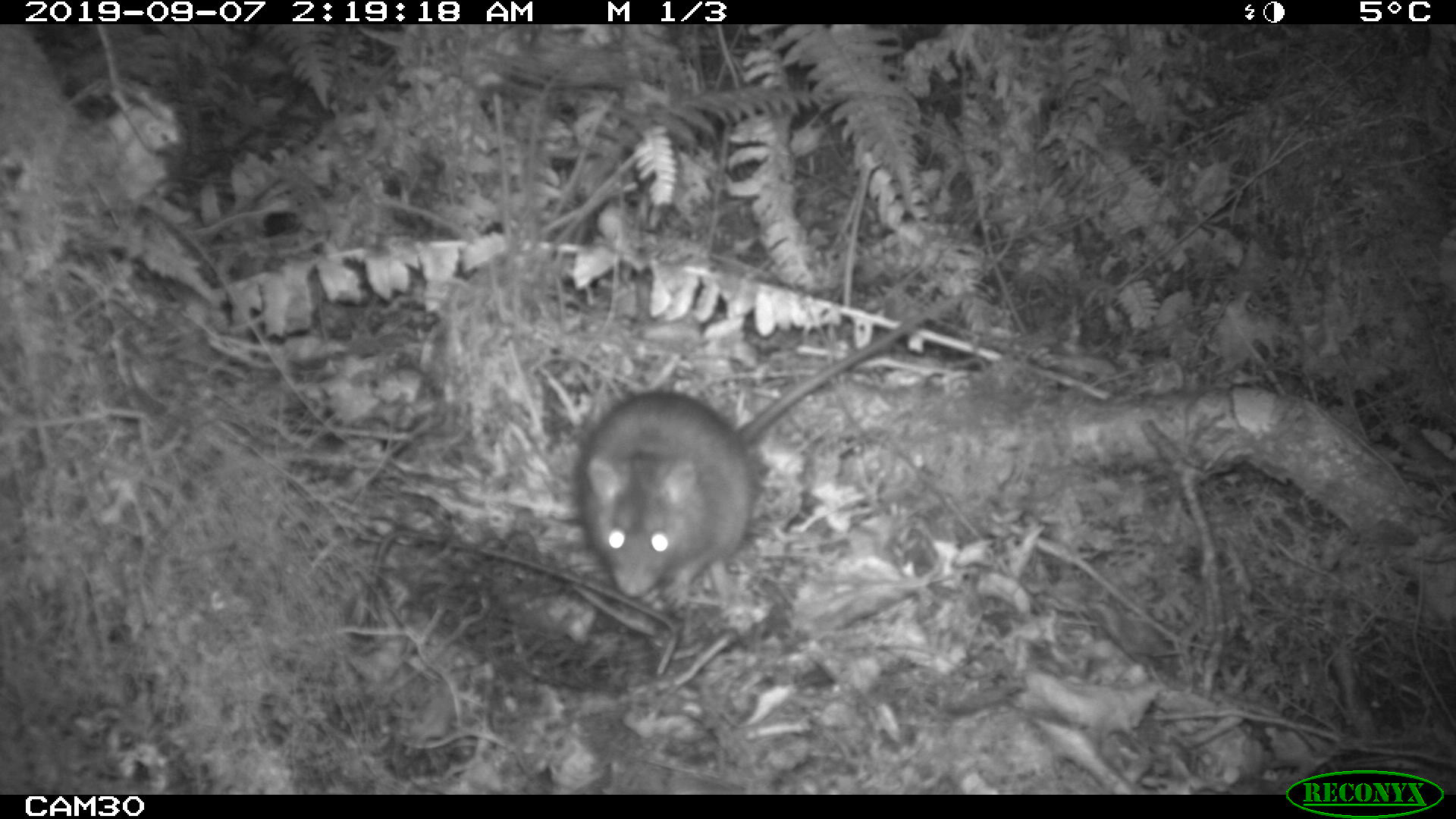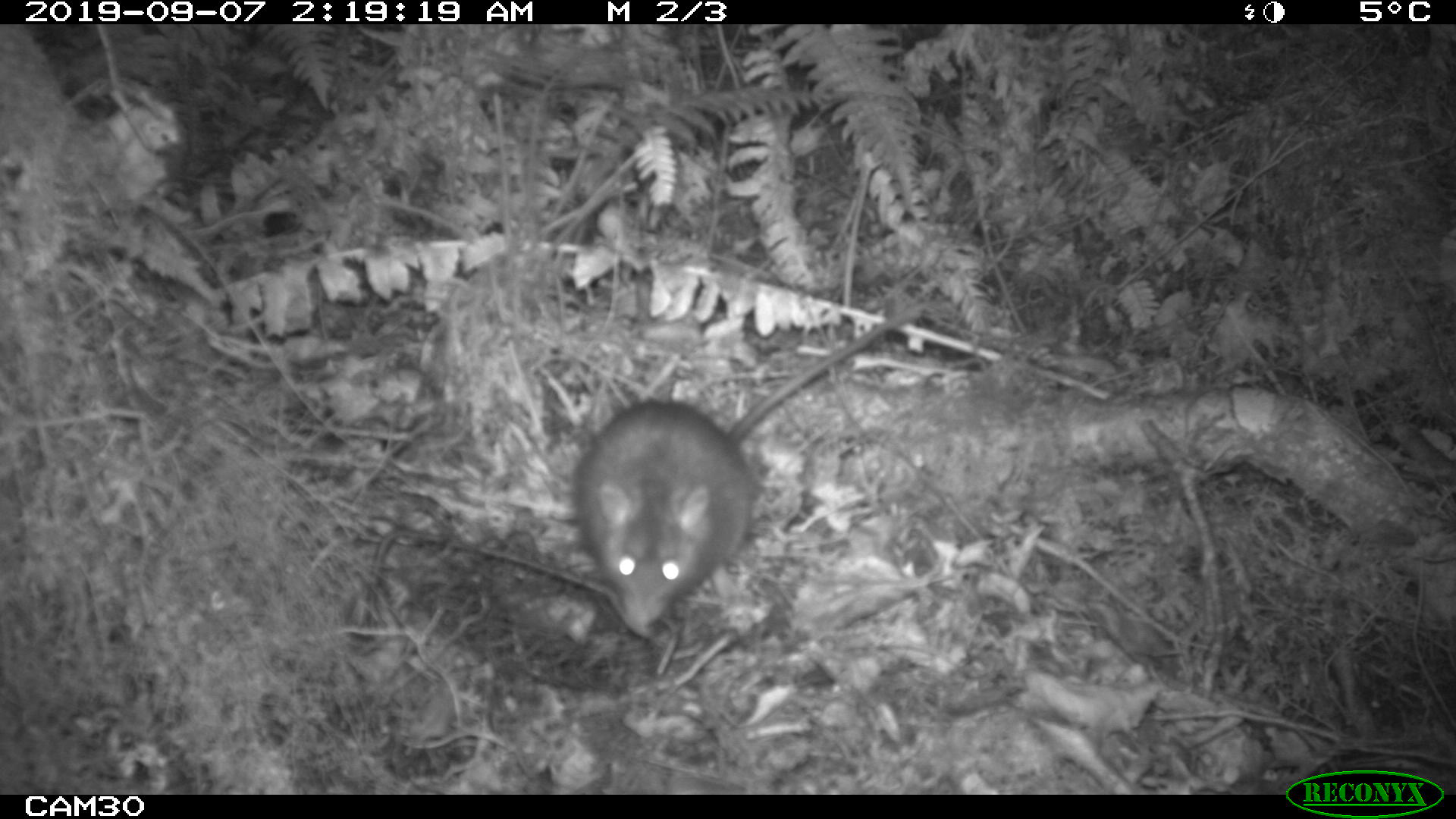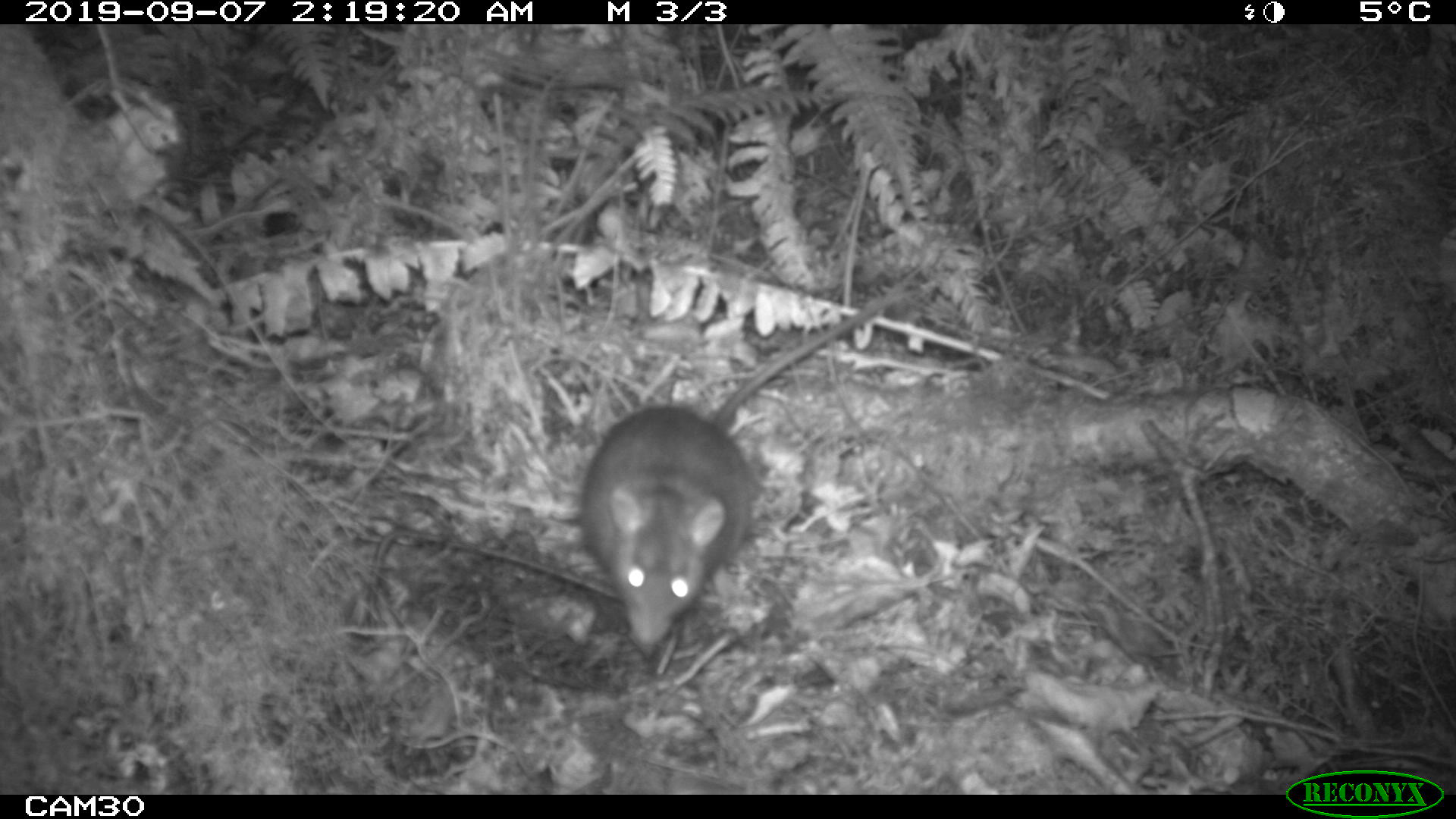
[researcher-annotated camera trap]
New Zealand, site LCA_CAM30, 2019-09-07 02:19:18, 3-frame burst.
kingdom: Animalia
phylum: Chordata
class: Mammalia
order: Rodentia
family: Muridae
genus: Rattus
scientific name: Rattus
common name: rat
Rat (Rattus).